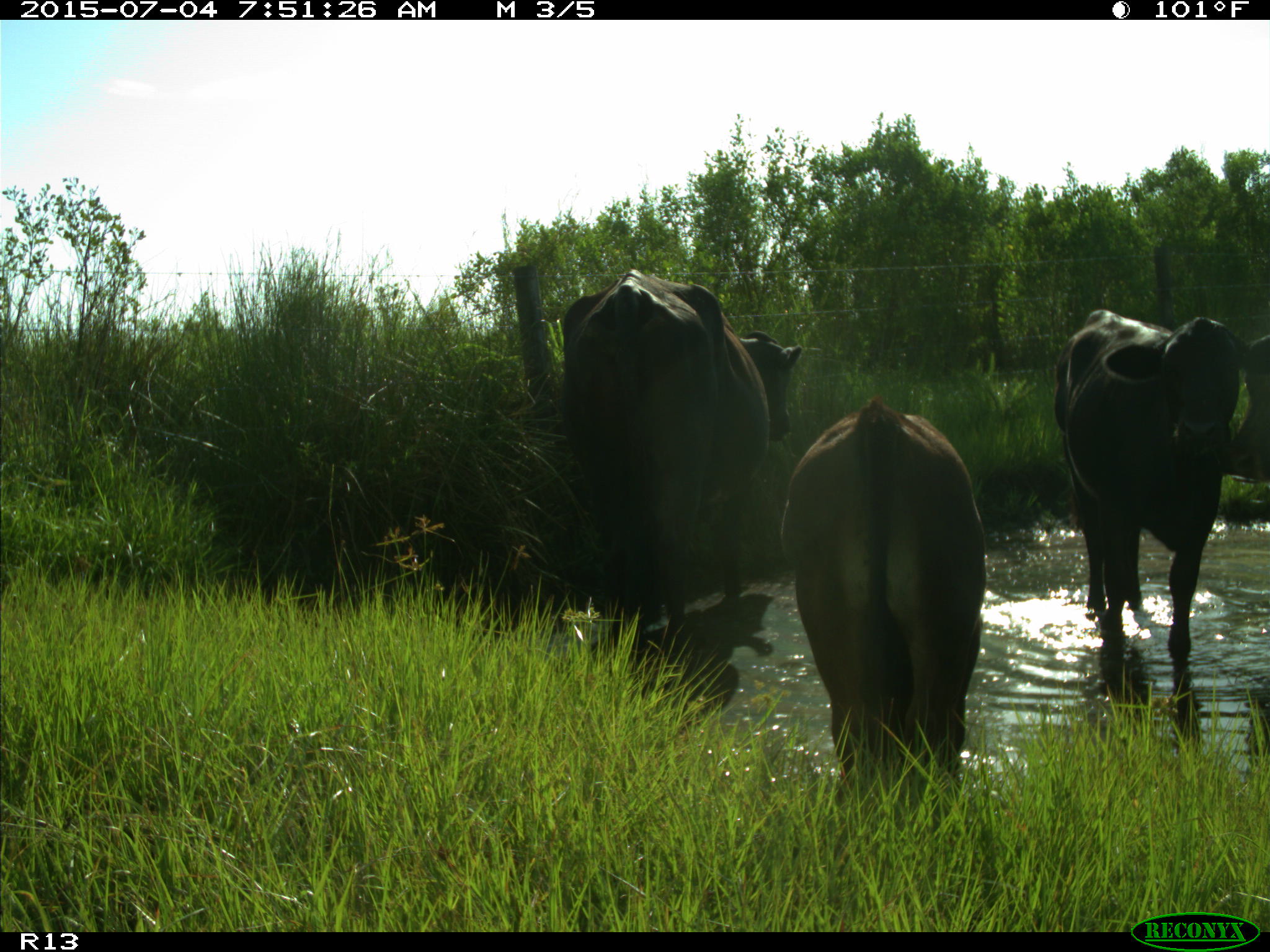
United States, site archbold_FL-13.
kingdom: Animalia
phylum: Chordata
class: Mammalia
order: Artiodactyla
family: Bovidae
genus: Bos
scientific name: Bos taurus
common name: domestic cow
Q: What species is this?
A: Bos taurus (domestic cow).